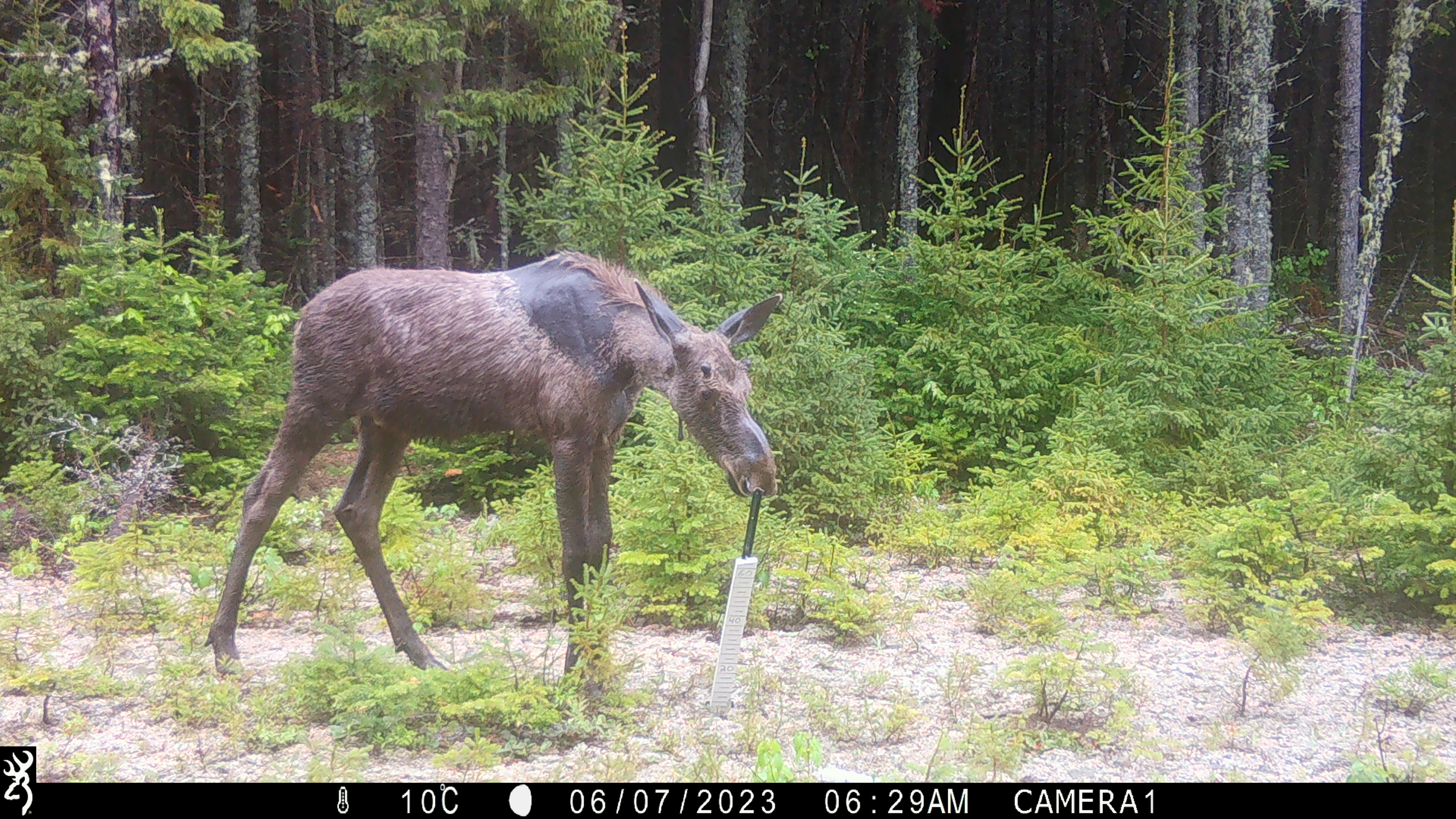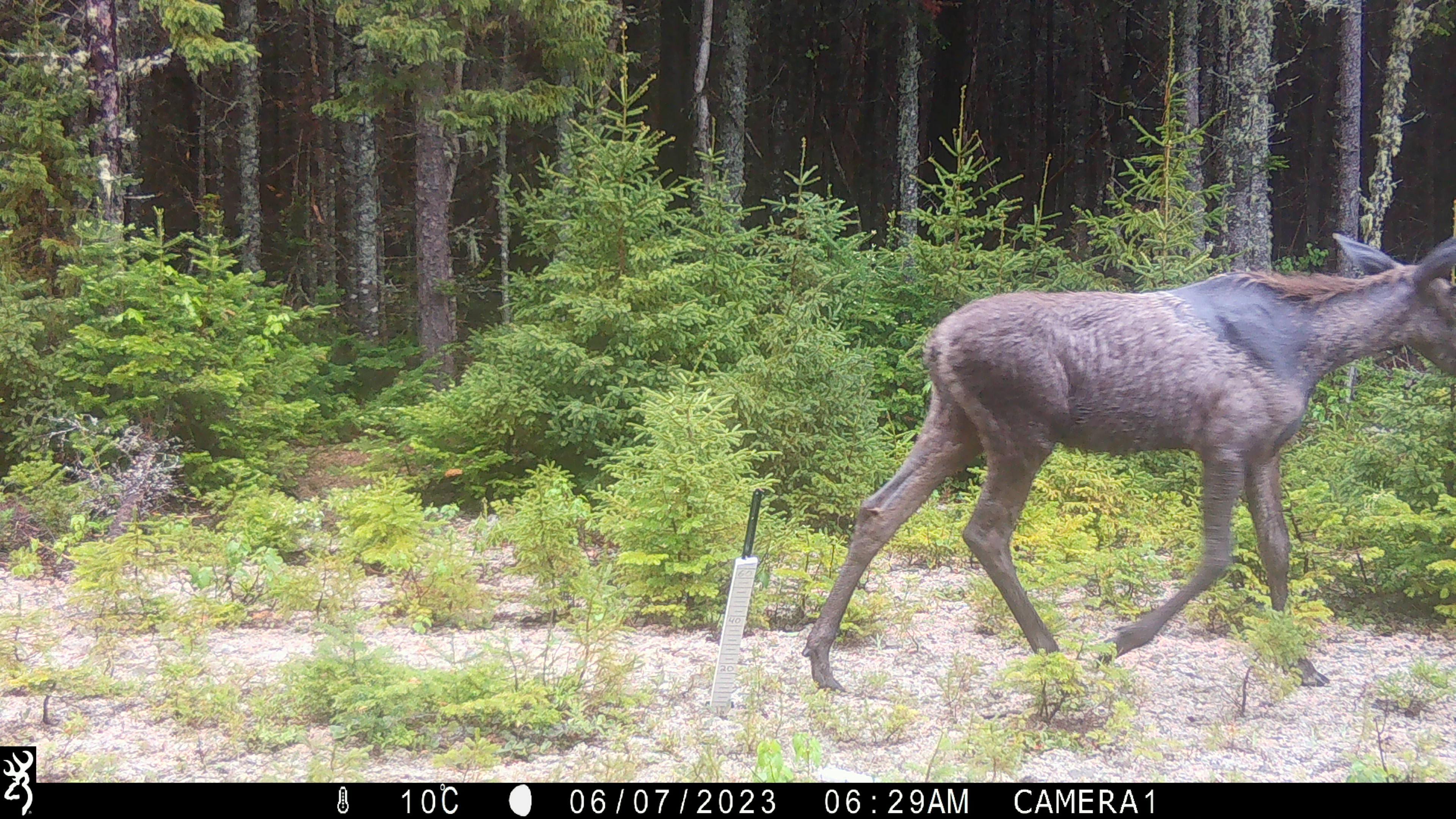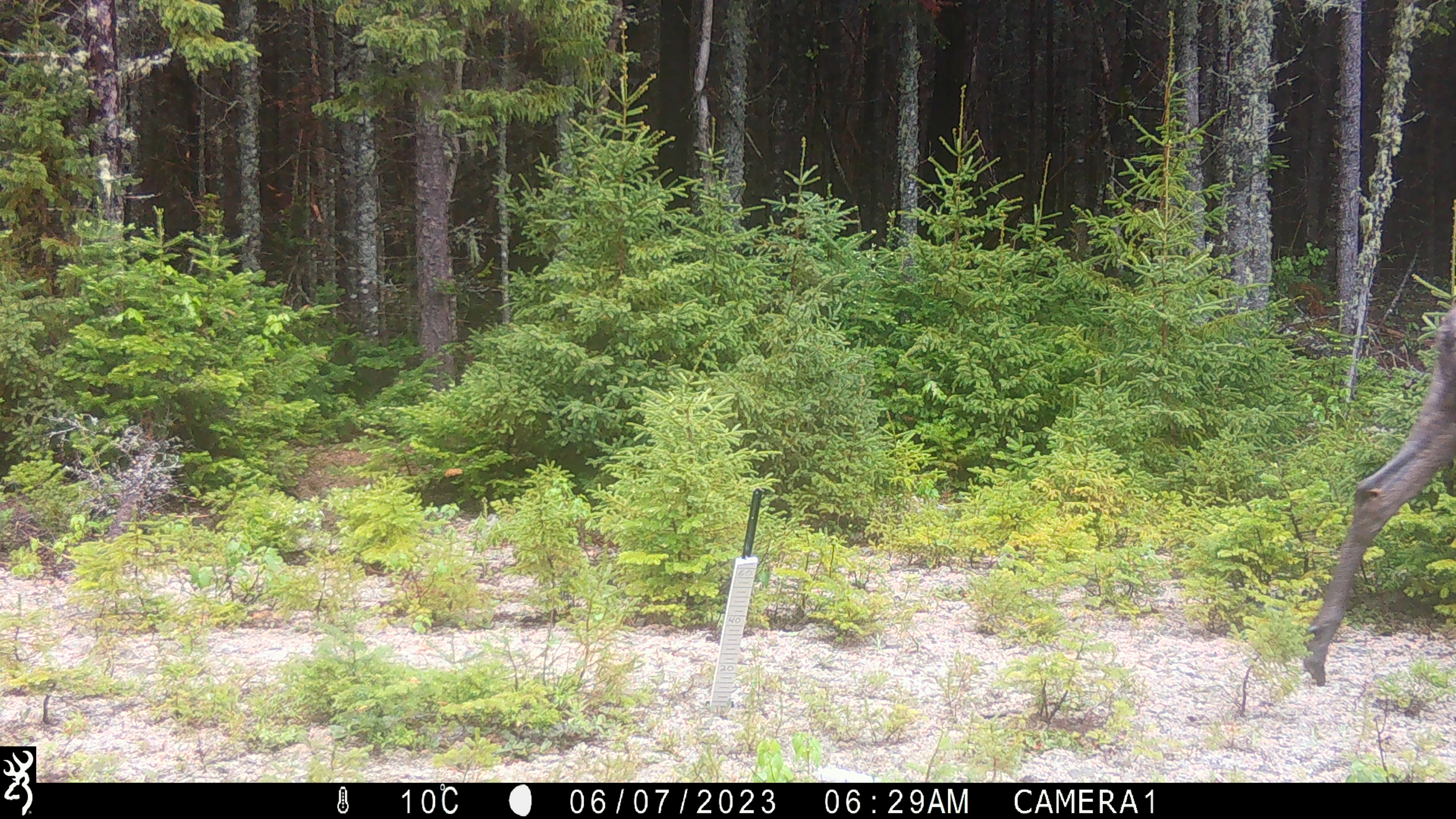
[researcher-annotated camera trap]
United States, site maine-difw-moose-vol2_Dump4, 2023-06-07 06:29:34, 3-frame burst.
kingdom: Animalia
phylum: Chordata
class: Mammalia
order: Artiodactyla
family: Cervidae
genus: Alces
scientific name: Alces alces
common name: moose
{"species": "moose (Alces alces)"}